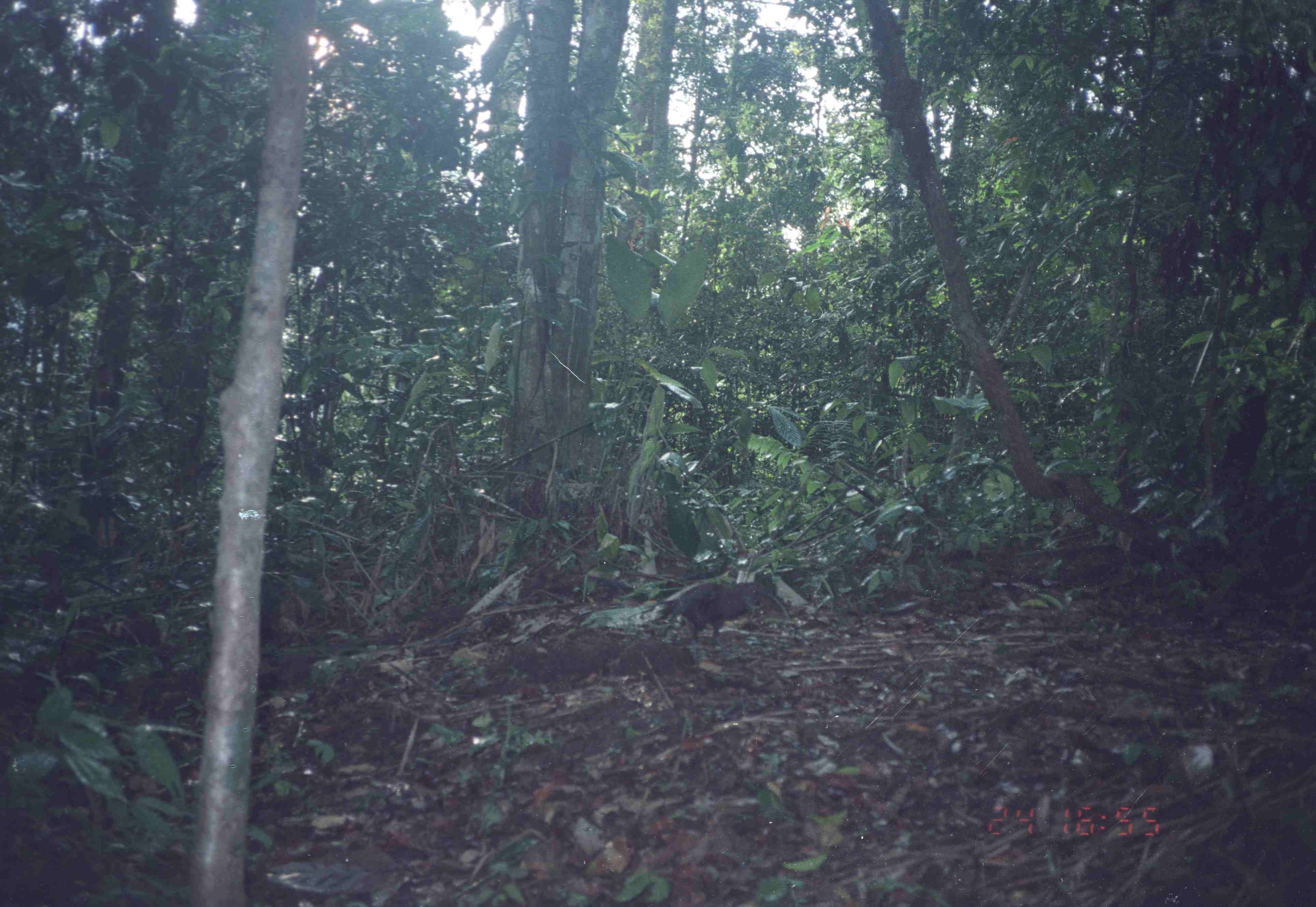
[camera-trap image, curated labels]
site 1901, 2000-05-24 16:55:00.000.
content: unidentified animal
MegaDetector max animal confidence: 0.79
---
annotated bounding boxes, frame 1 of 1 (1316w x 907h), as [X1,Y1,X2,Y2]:
unknown: [567,581,764,663]